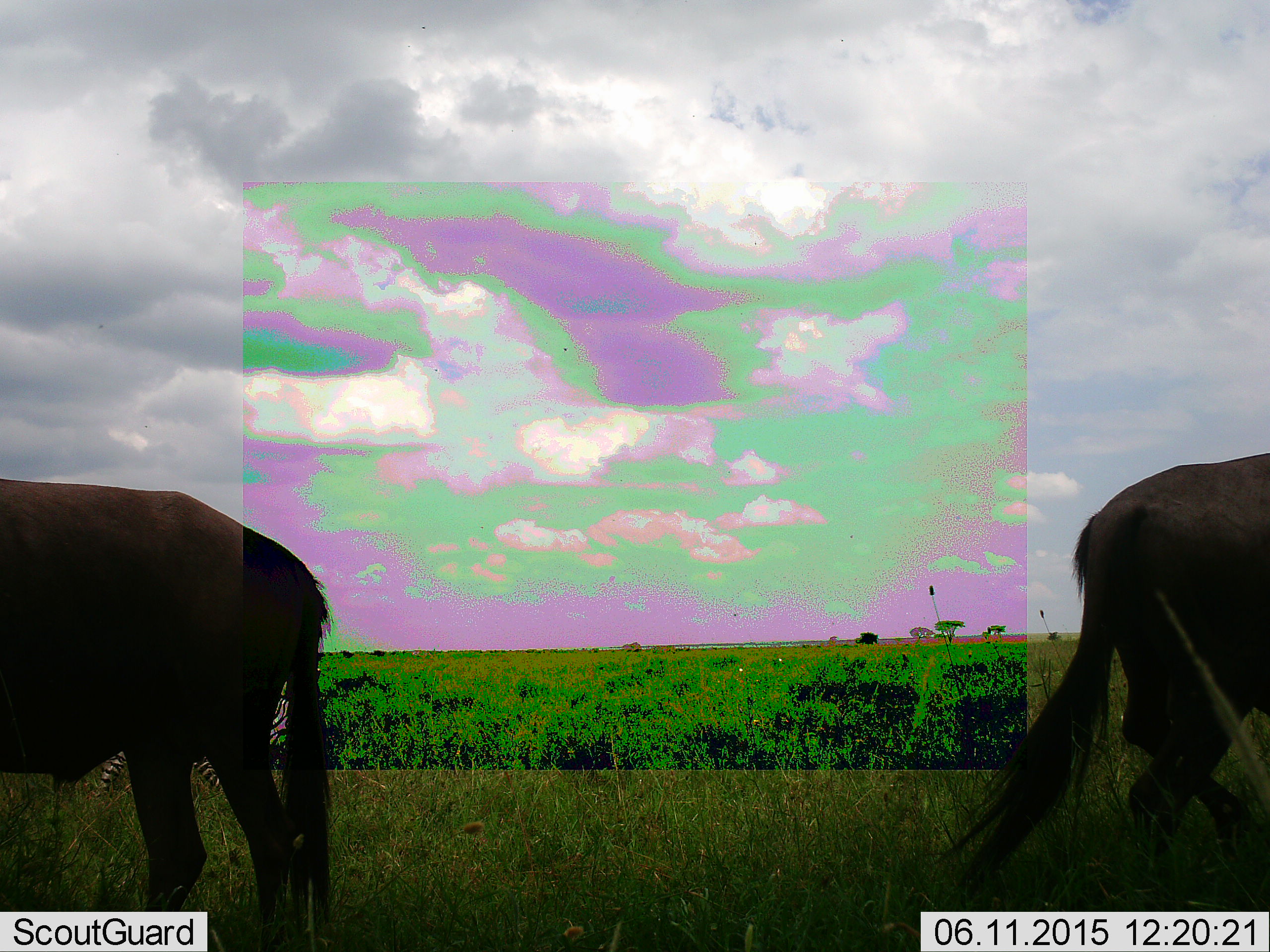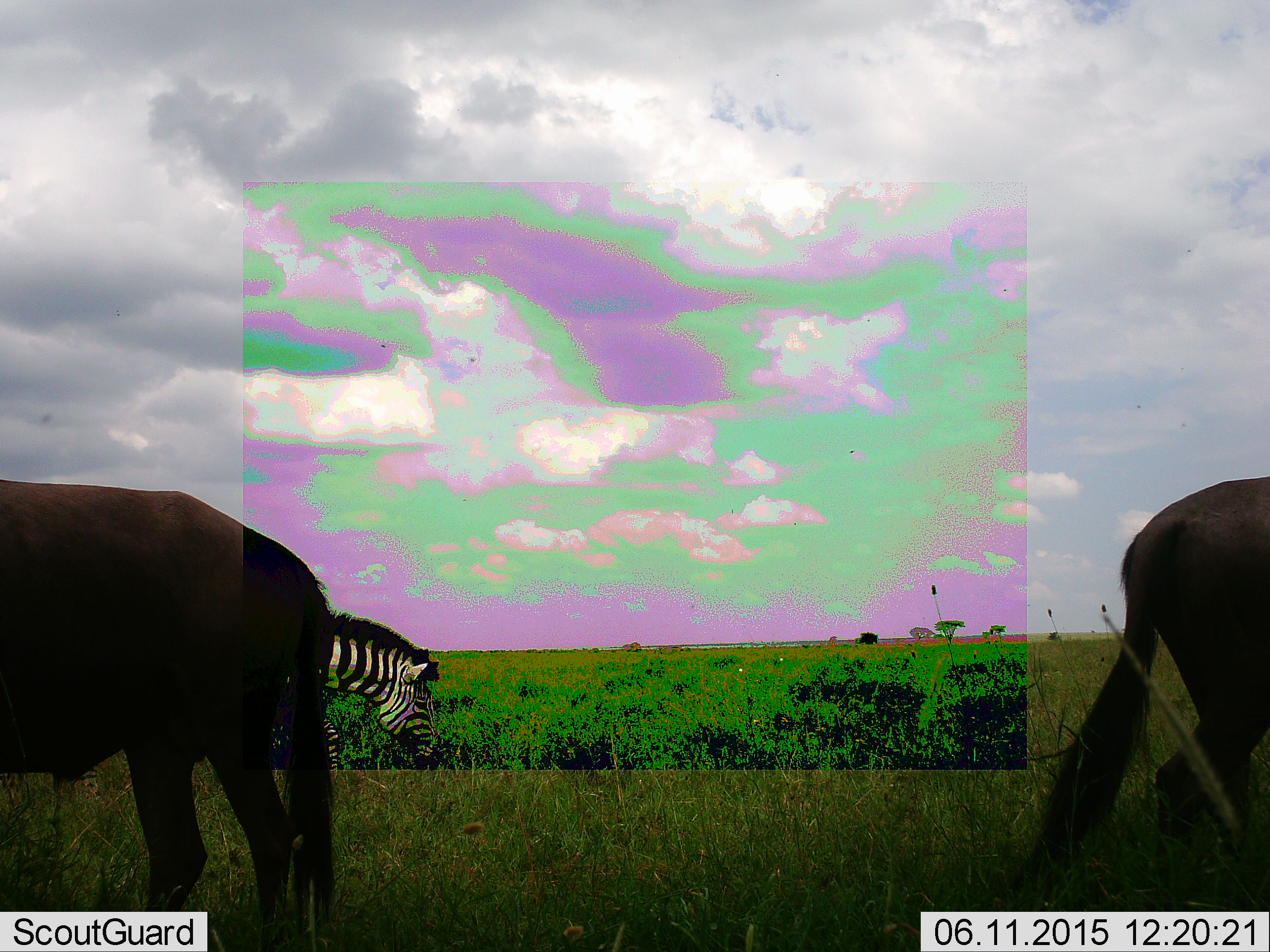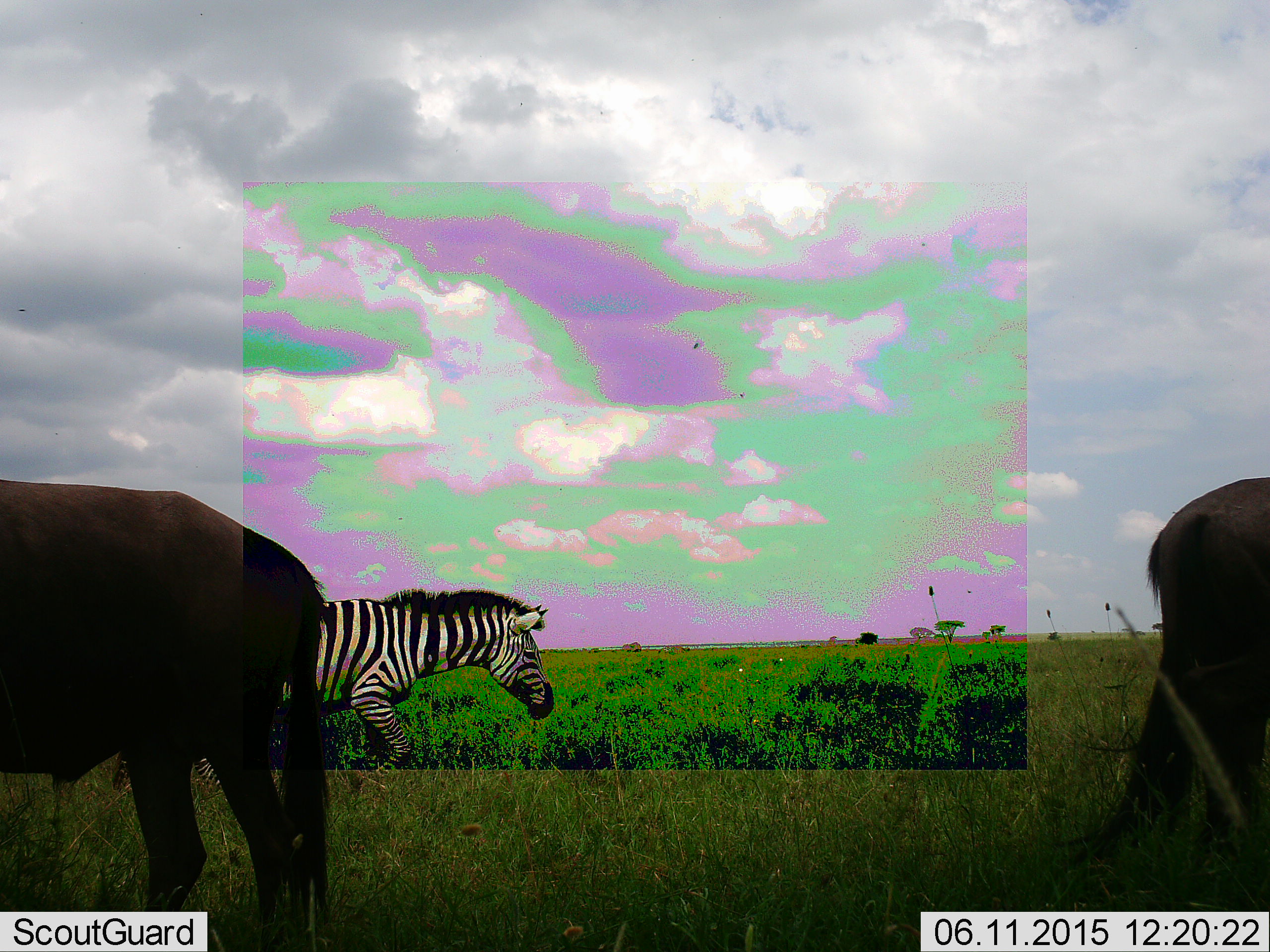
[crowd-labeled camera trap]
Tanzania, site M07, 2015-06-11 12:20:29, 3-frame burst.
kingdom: Animalia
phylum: Chordata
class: Mammalia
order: Artiodactyla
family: Bovidae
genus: Connochaetes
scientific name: Connochaetes taurinus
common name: blue wildebeest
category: wildebeest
Wildebeest (blue wildebeest) (Connochaetes taurinus), count 2. Behavior (volunteer vote fractions): standing 90%, resting 0%, moving 40%, interacting 0%. Young present (vote fraction): 0%. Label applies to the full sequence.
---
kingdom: Animalia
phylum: Chordata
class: Mammalia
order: Perissodactyla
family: Equidae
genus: Equus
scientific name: Equus quagga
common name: plains zebra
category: zebra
Zebra (plains zebra) (Equus quagga), count 1. Behavior (volunteer vote fractions): standing 0%, resting 0%, moving 60%, interacting 0%. Young present (vote fraction): 0%. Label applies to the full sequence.